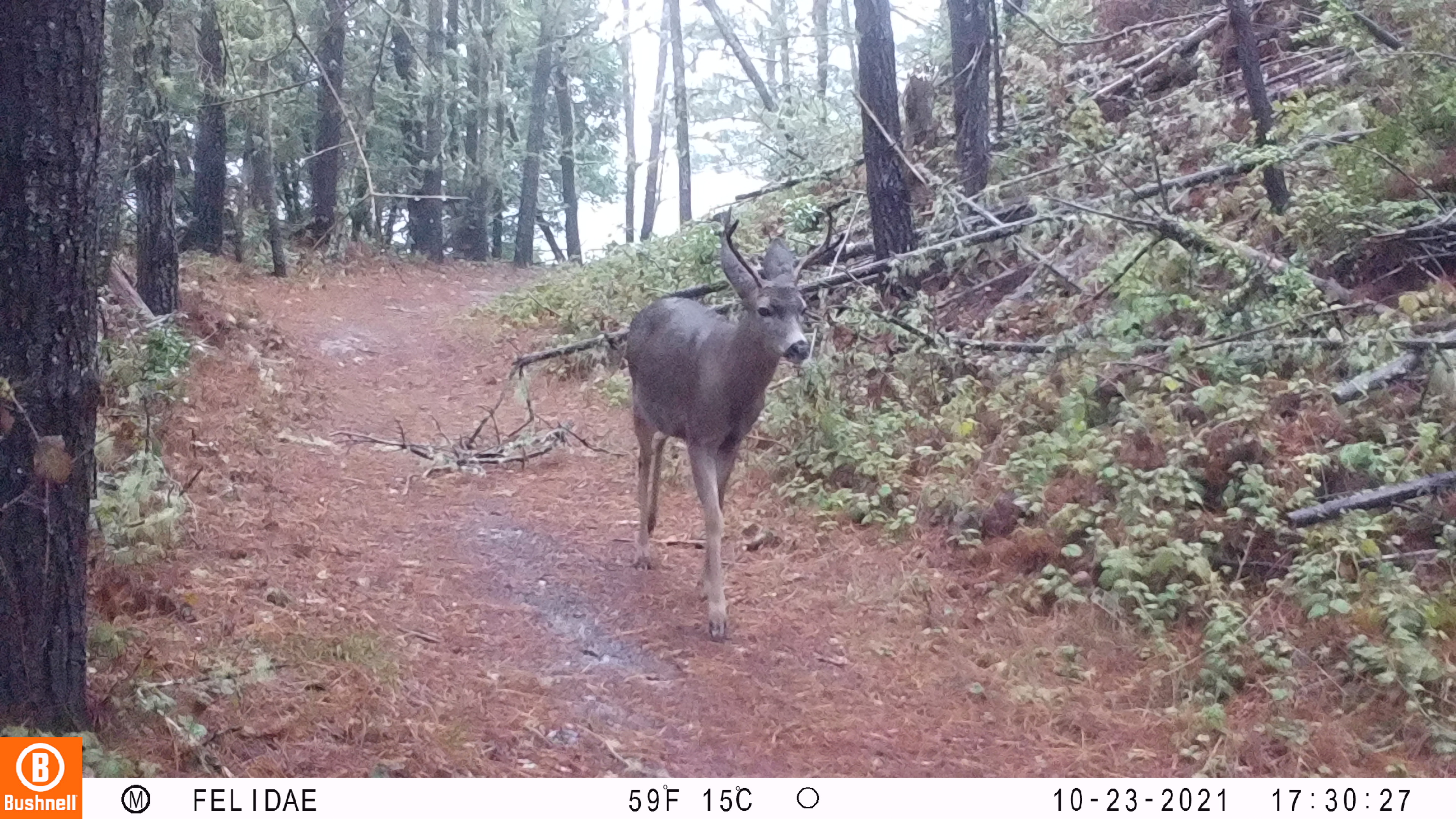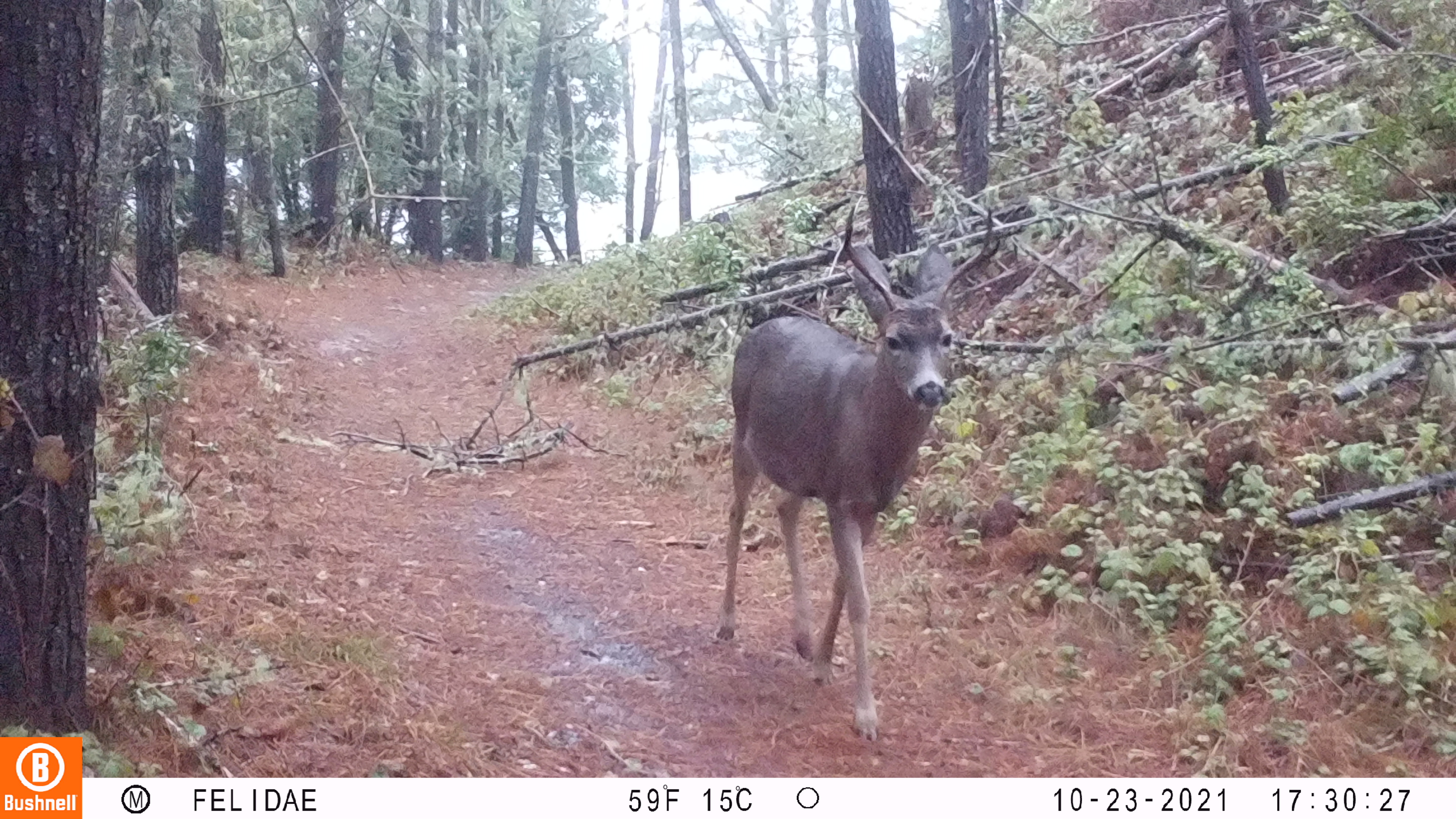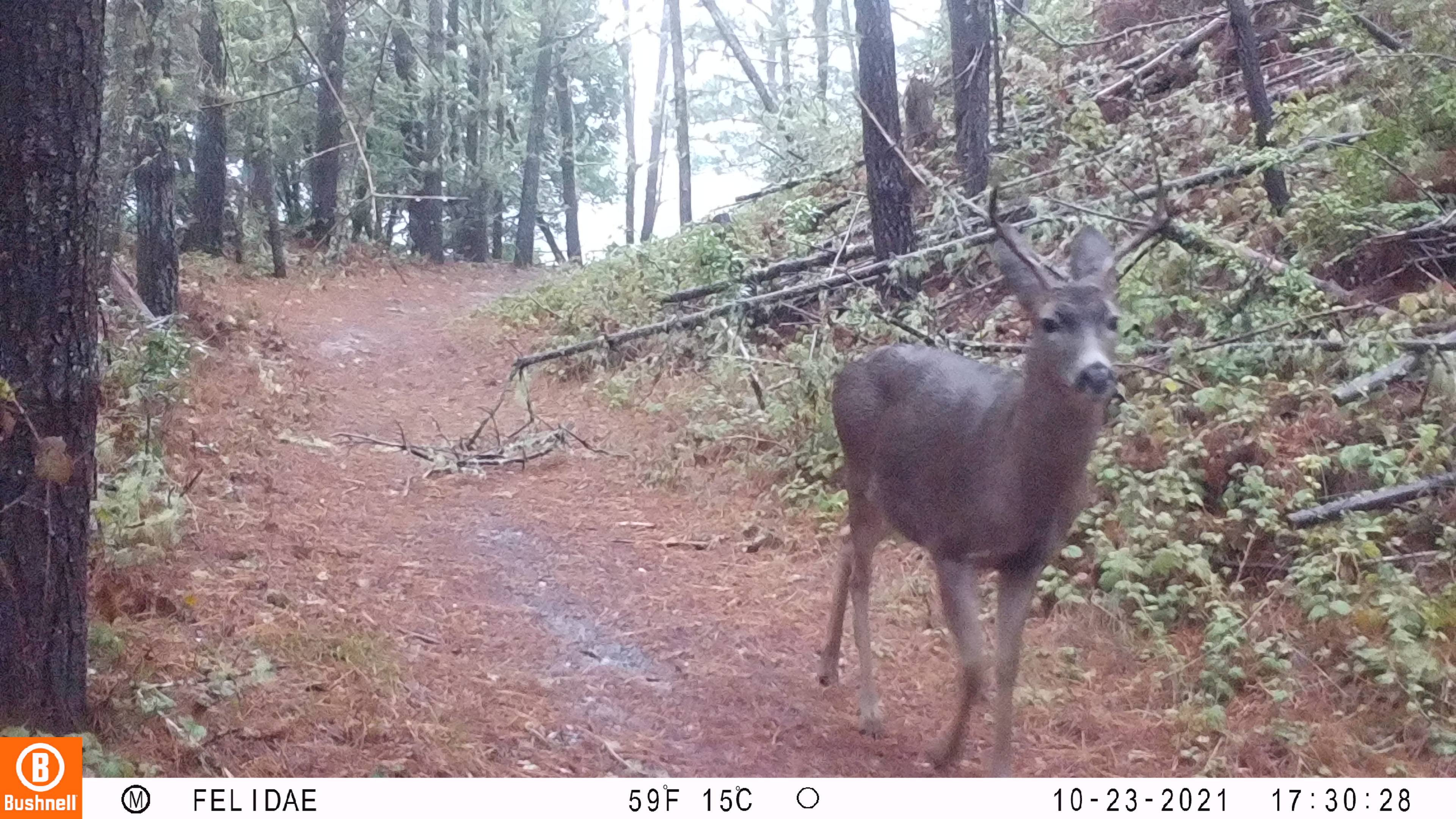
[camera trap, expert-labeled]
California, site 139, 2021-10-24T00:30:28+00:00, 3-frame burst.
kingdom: Animalia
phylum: Chordata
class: Mammalia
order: Artiodactyla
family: Cervidae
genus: Odocoileus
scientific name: Odocoileus hemionus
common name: mule deer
Mule deer (Odocoileus hemionus).